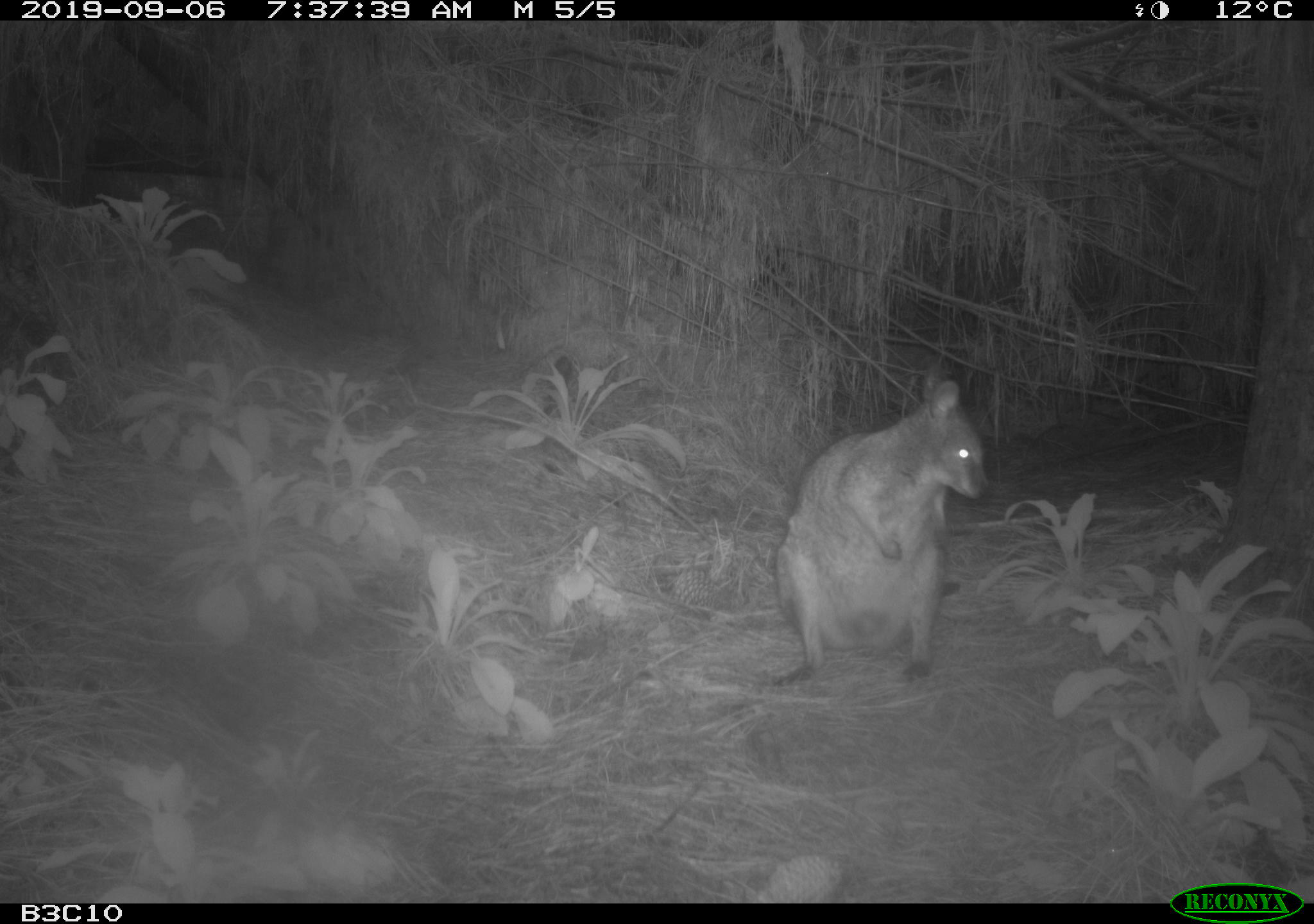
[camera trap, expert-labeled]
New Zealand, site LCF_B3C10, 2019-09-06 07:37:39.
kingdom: Animalia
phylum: Chordata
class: Mammalia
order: Diprotodontia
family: Macropodidae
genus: Notamacropus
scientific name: Notamacropus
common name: wallaby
Wallaby (Notamacropus).